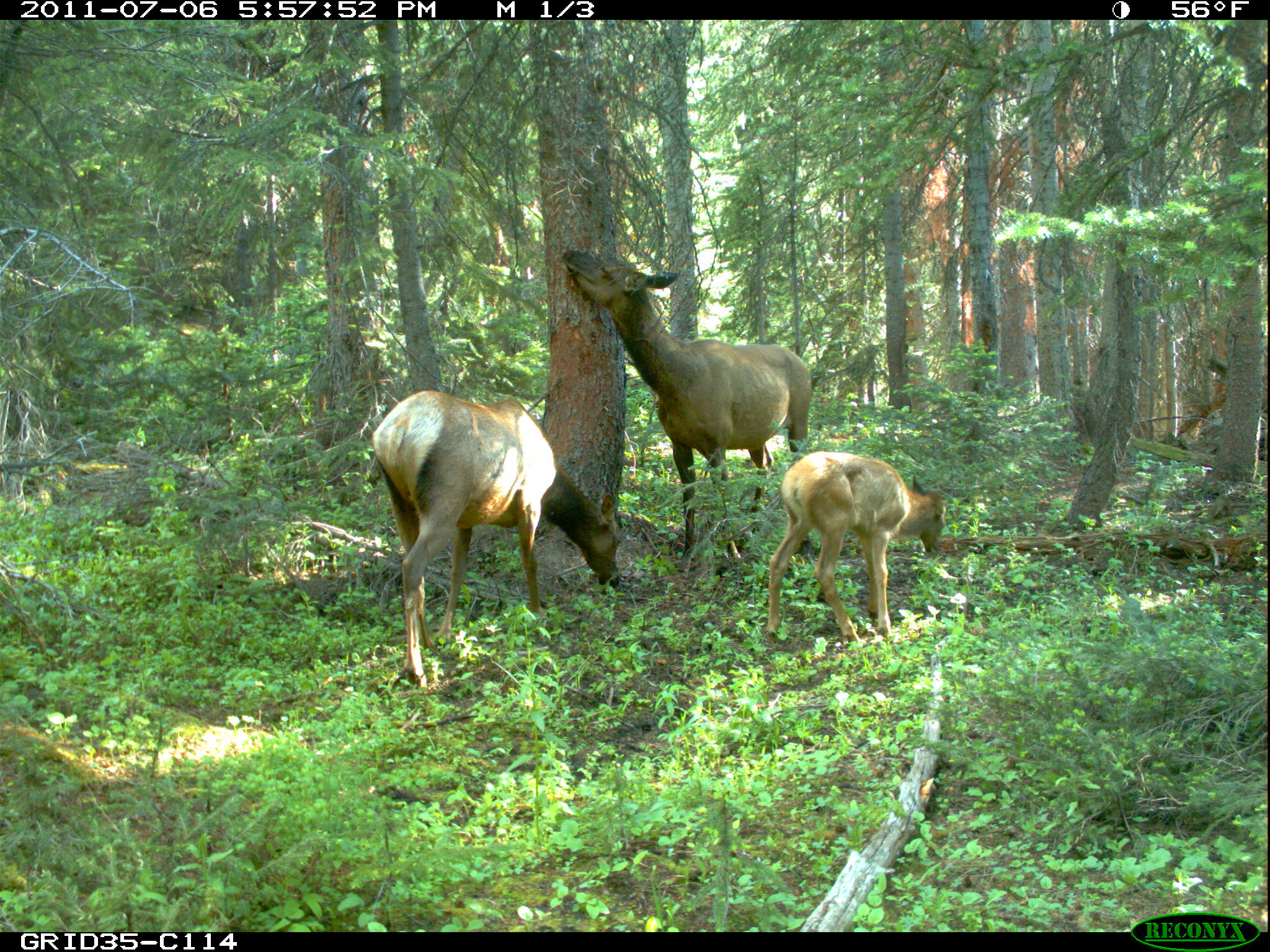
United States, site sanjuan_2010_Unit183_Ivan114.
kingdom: Animalia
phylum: Chordata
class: Mammalia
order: Artiodactyla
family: Cervidae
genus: Cervus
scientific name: Cervus elaphus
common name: red deer